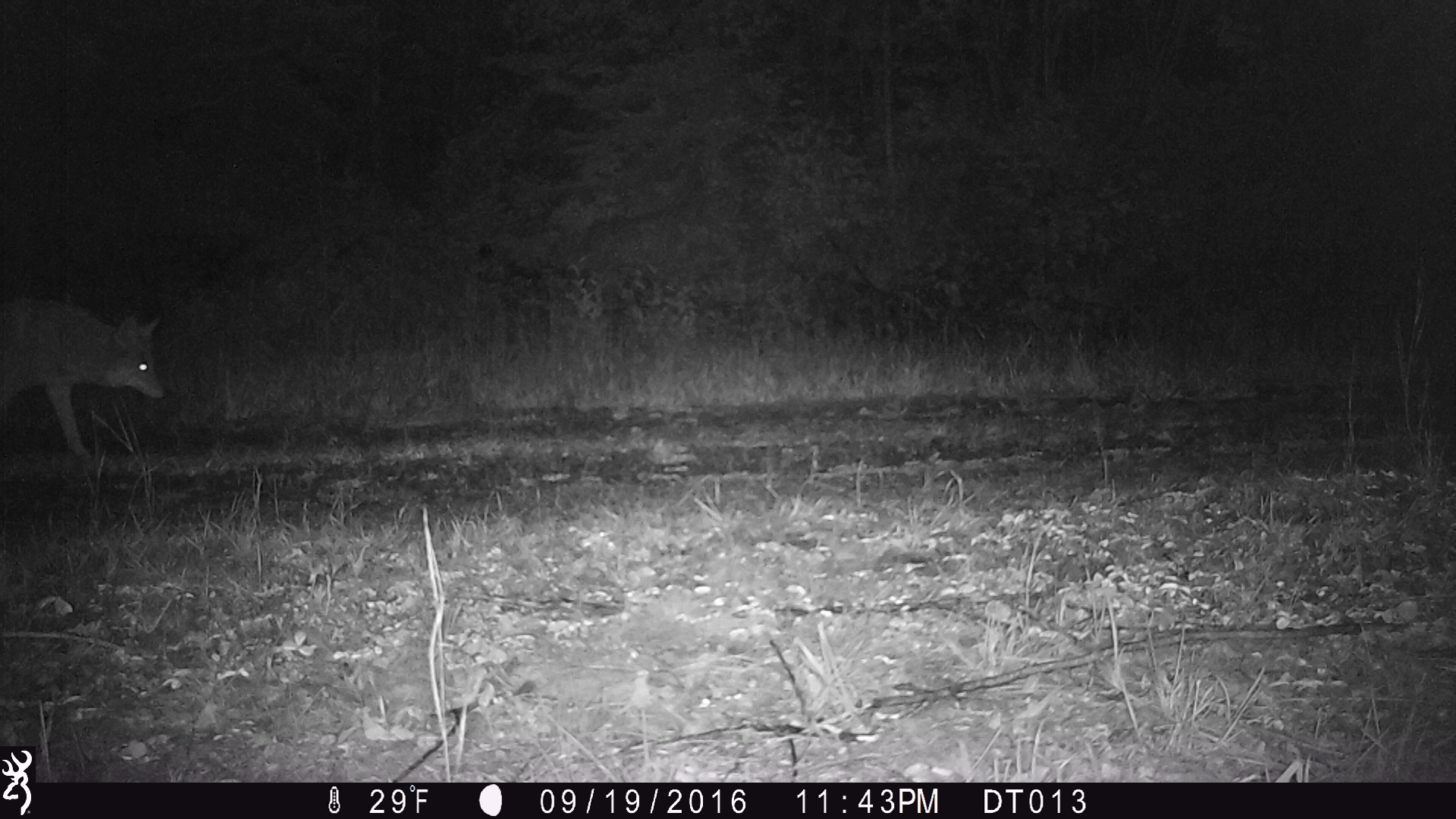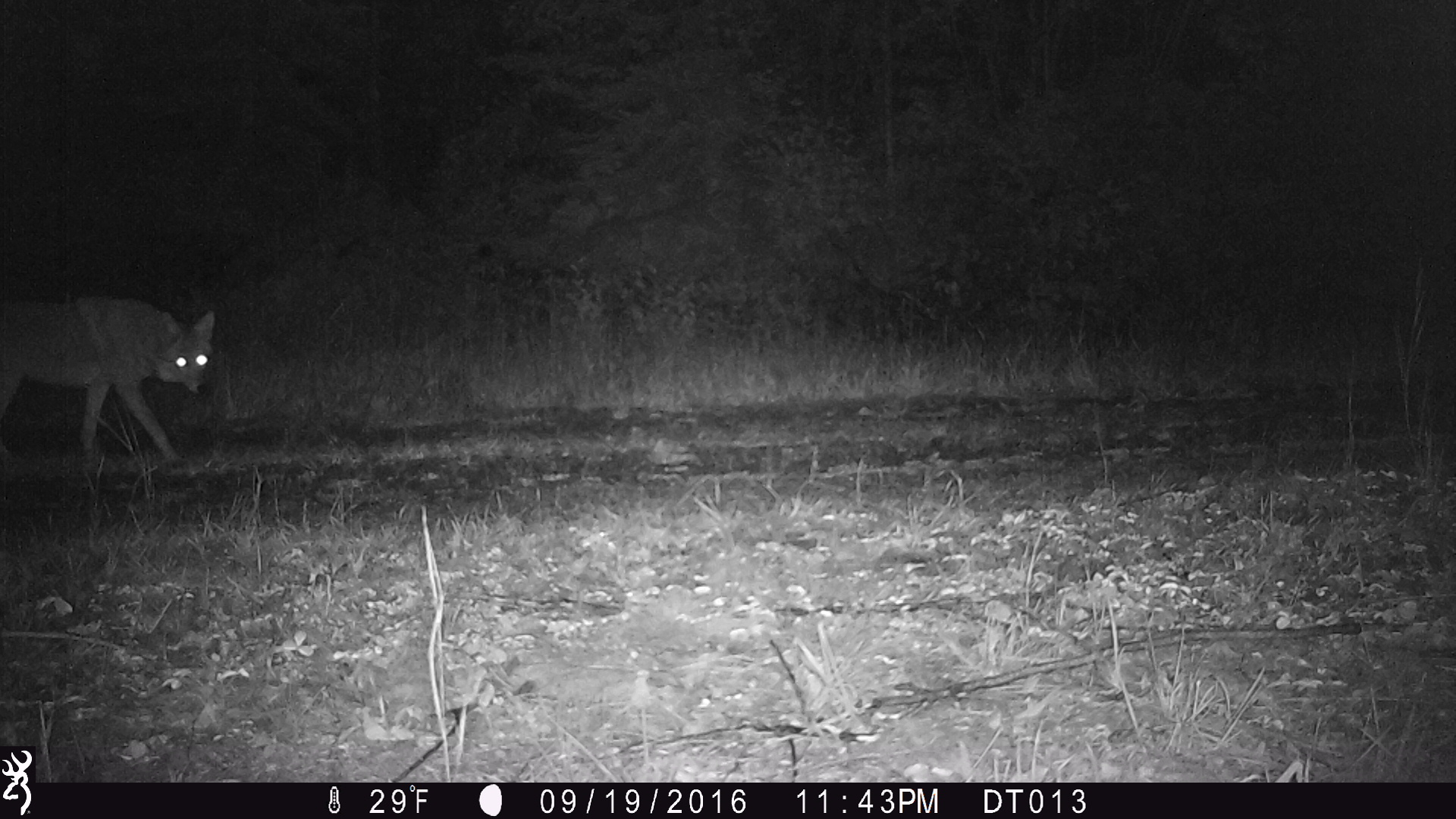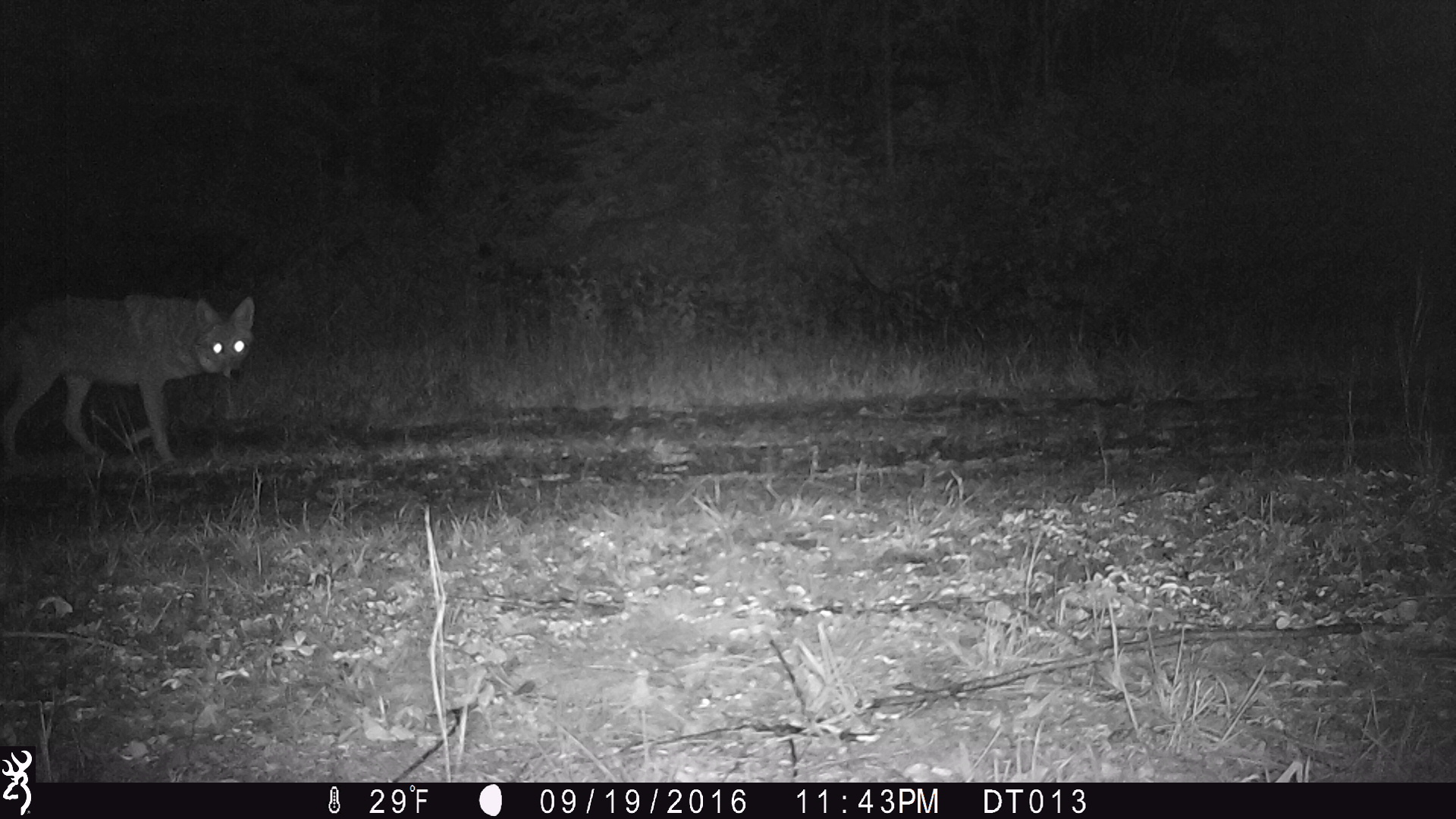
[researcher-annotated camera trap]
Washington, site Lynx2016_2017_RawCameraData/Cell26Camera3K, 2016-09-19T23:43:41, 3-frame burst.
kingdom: Animalia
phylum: Chordata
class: Mammalia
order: Carnivora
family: Canidae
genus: Canis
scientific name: Canis latrans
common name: coyote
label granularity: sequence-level